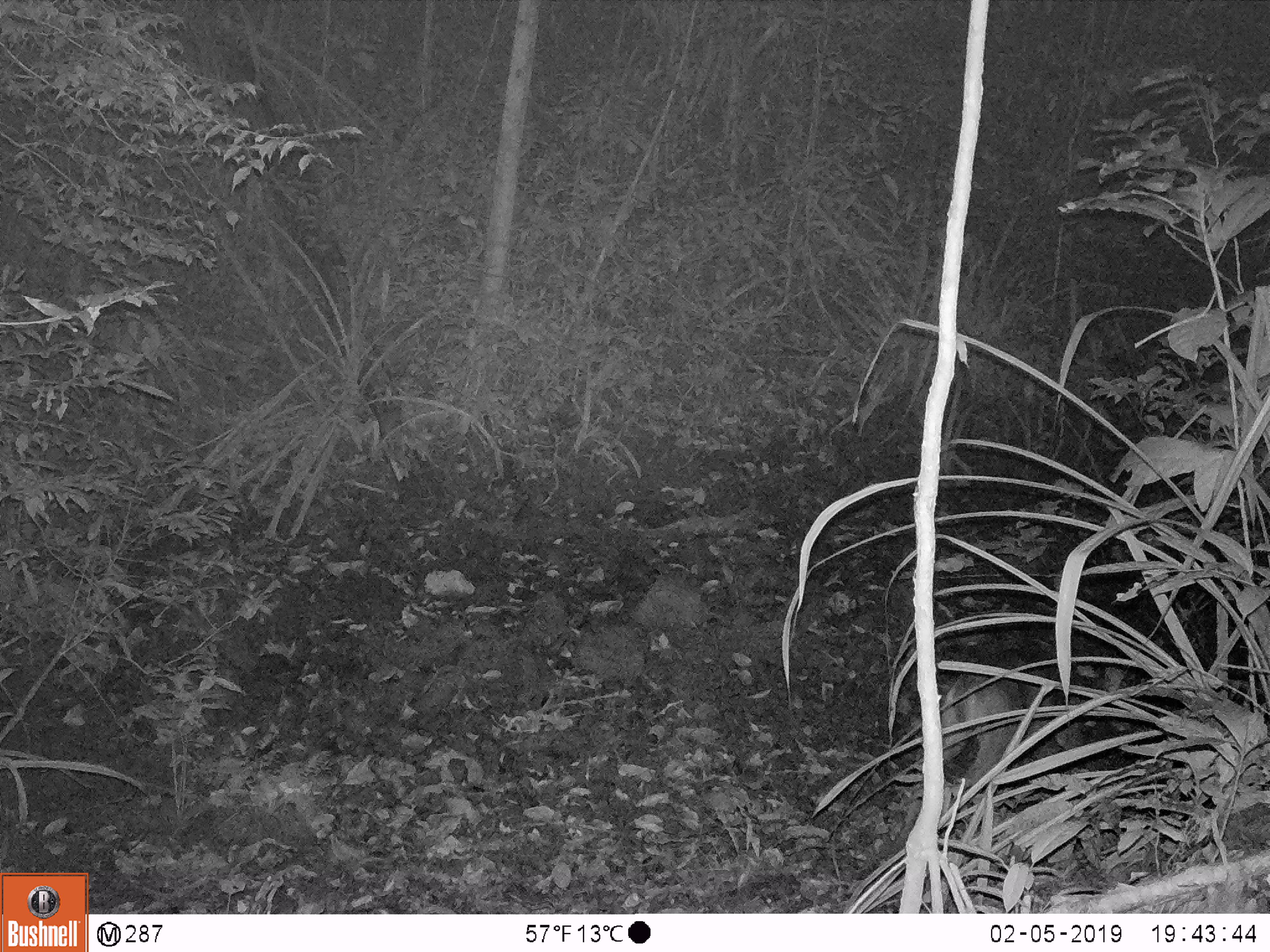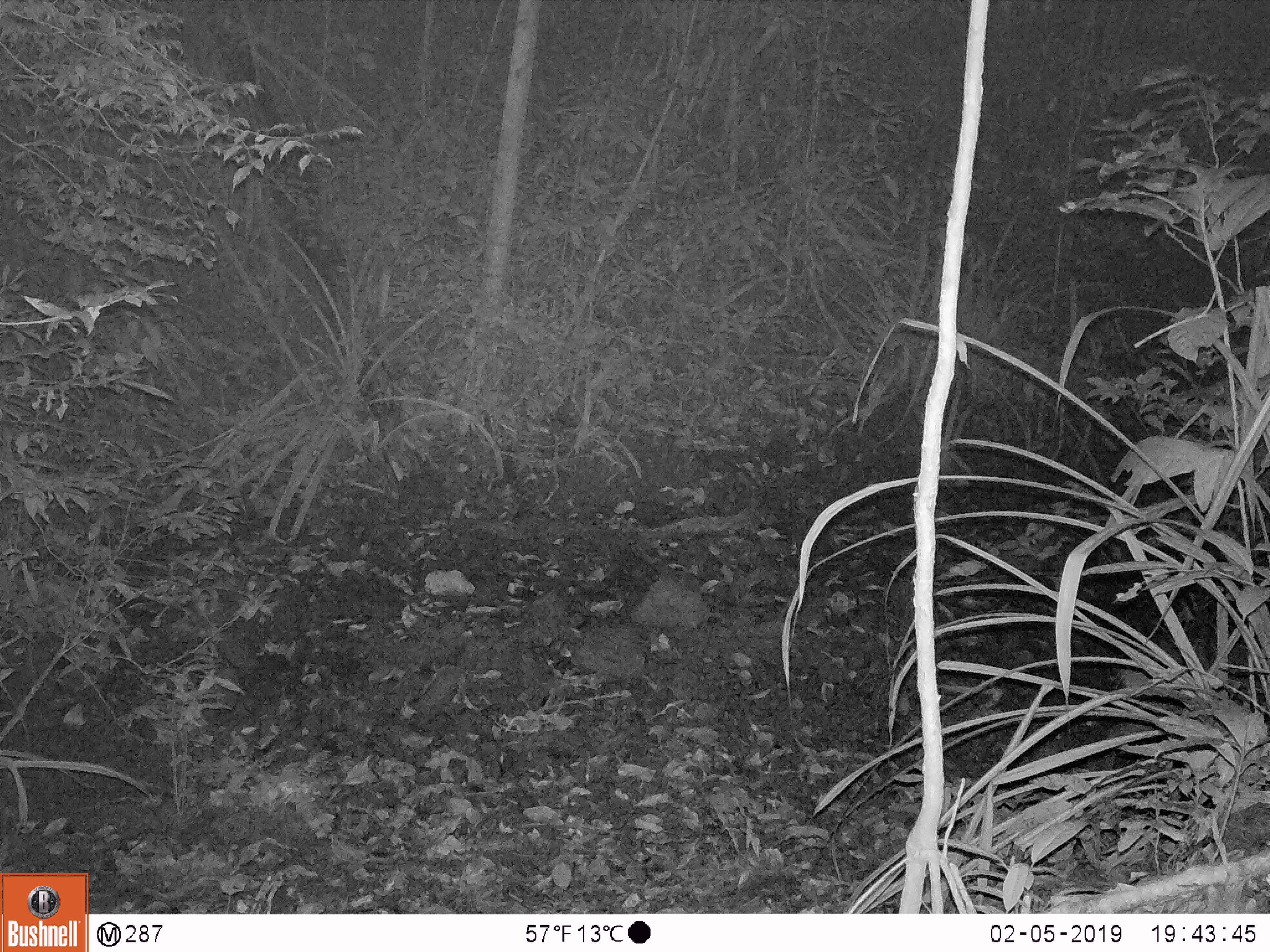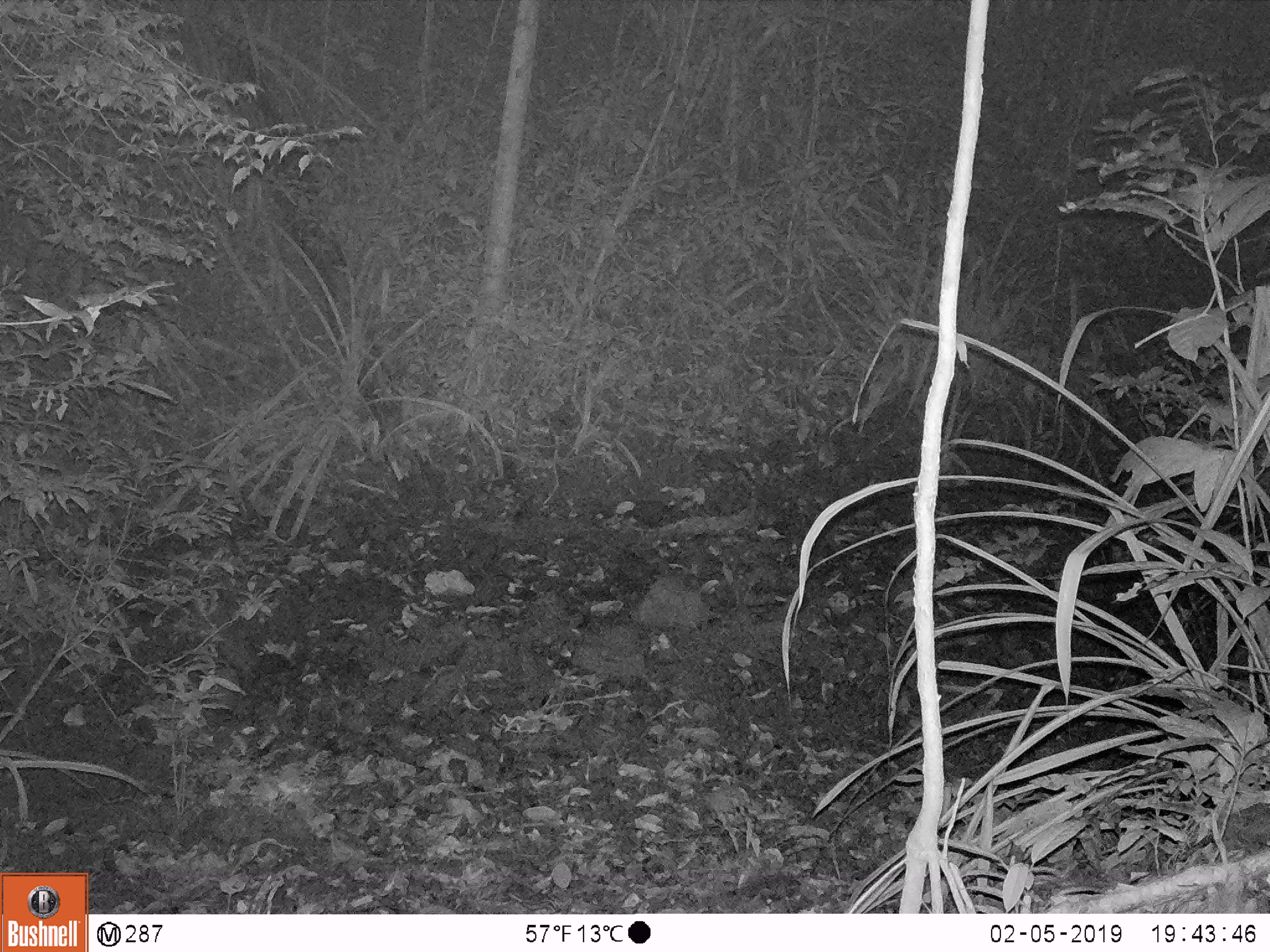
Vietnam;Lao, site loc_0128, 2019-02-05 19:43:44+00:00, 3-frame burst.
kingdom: Animalia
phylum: Chordata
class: Mammalia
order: Artiodactyla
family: Cervidae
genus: Muntiacus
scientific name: Muntiacus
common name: muntjacs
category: unidentified muntjac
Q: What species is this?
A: Unidentified muntjac (muntjacs) (Muntiacus).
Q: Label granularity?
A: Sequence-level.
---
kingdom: Animalia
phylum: Chordata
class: Mammalia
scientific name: Laurasiatheria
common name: ungulate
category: unidentified ungulates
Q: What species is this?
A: Unidentified ungulates (ungulate) (Laurasiatheria).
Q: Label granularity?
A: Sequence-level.